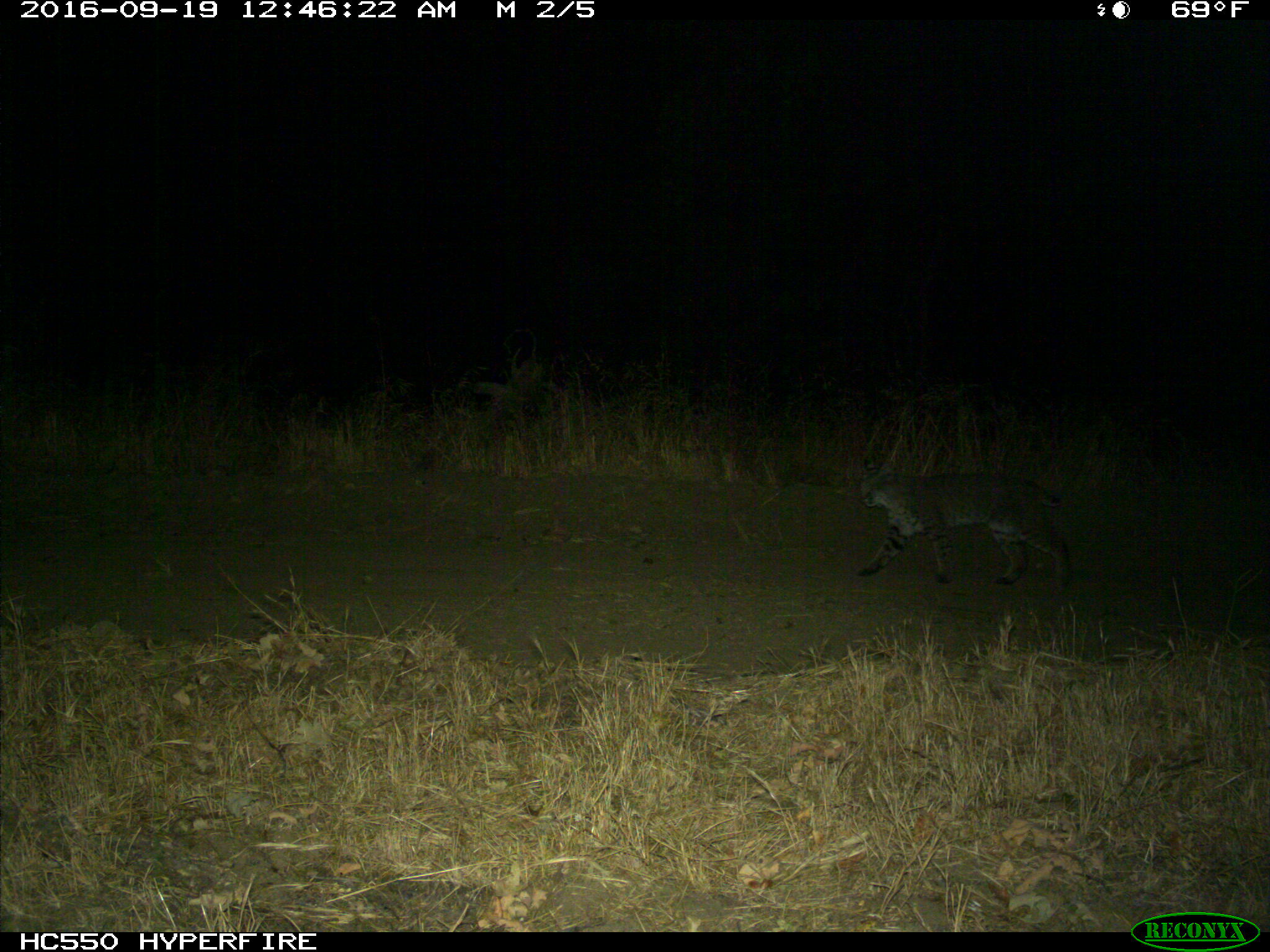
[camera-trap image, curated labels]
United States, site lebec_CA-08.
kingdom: Animalia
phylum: Chordata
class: Mammalia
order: Carnivora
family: Felidae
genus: Lynx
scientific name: Lynx rufus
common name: bobcat